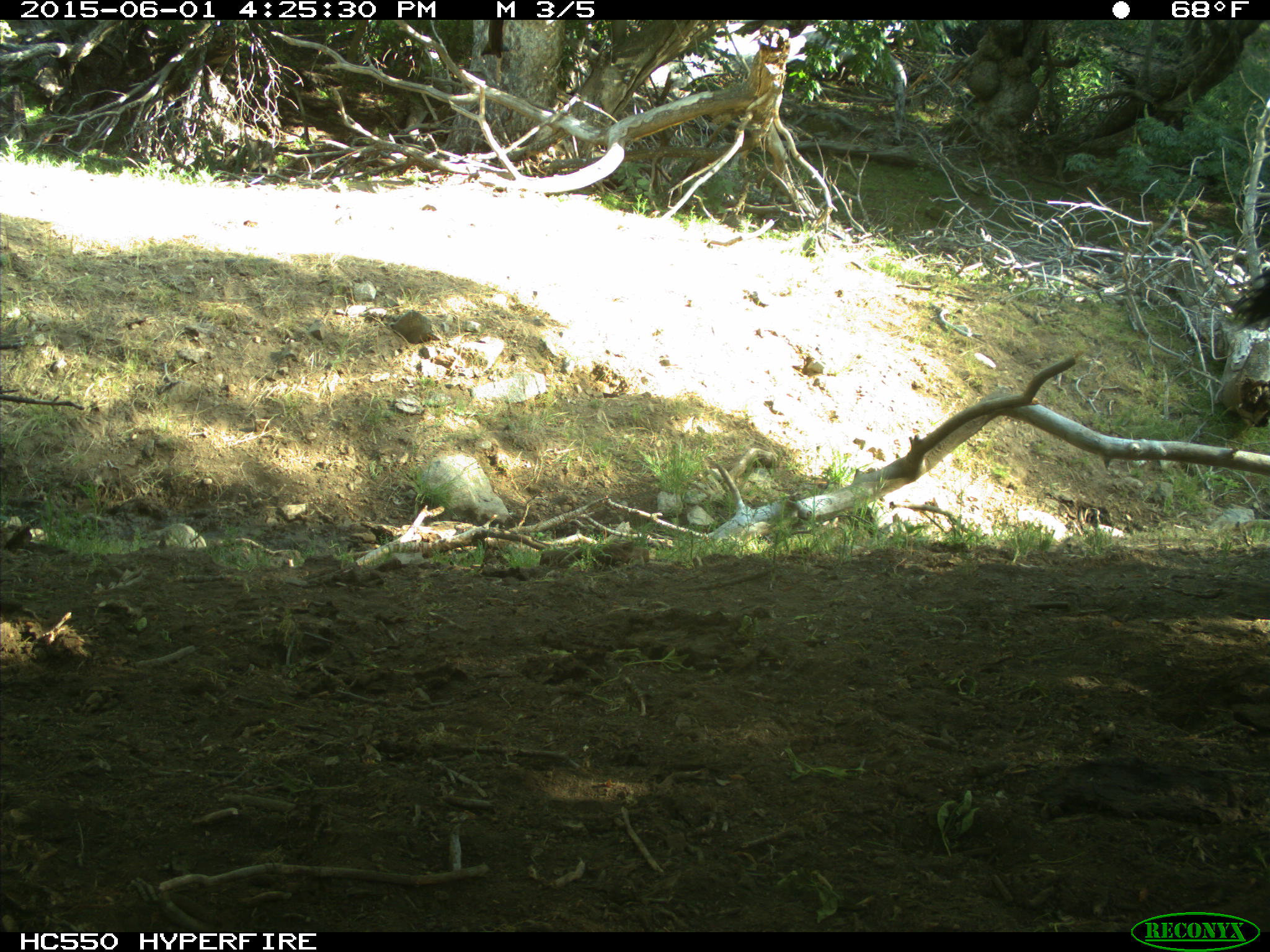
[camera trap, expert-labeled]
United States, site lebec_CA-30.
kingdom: Animalia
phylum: Chordata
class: Mammalia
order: Artiodactyla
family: Bovidae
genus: Bos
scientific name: Bos taurus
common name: domestic cow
Bos taurus (domestic cow).